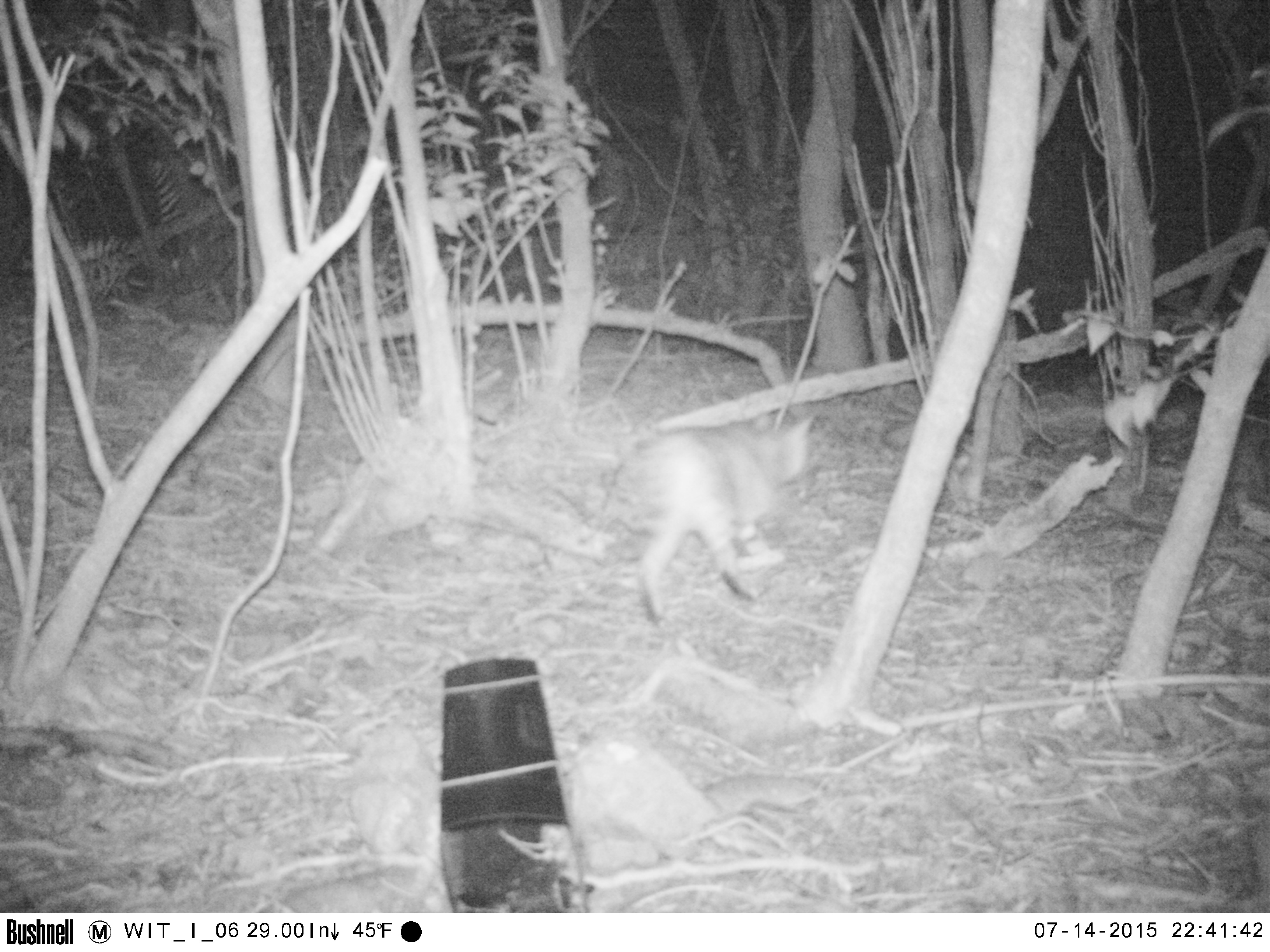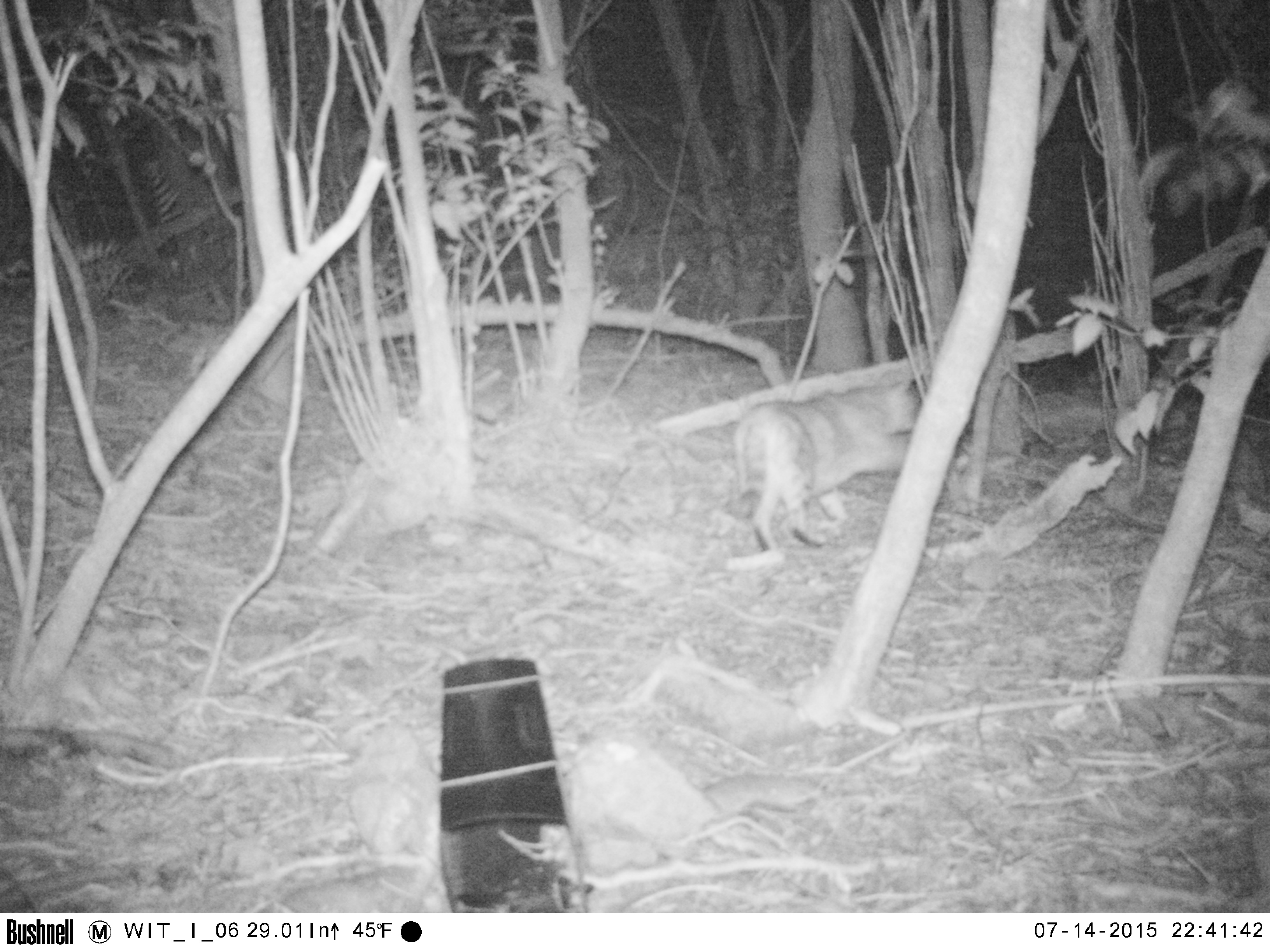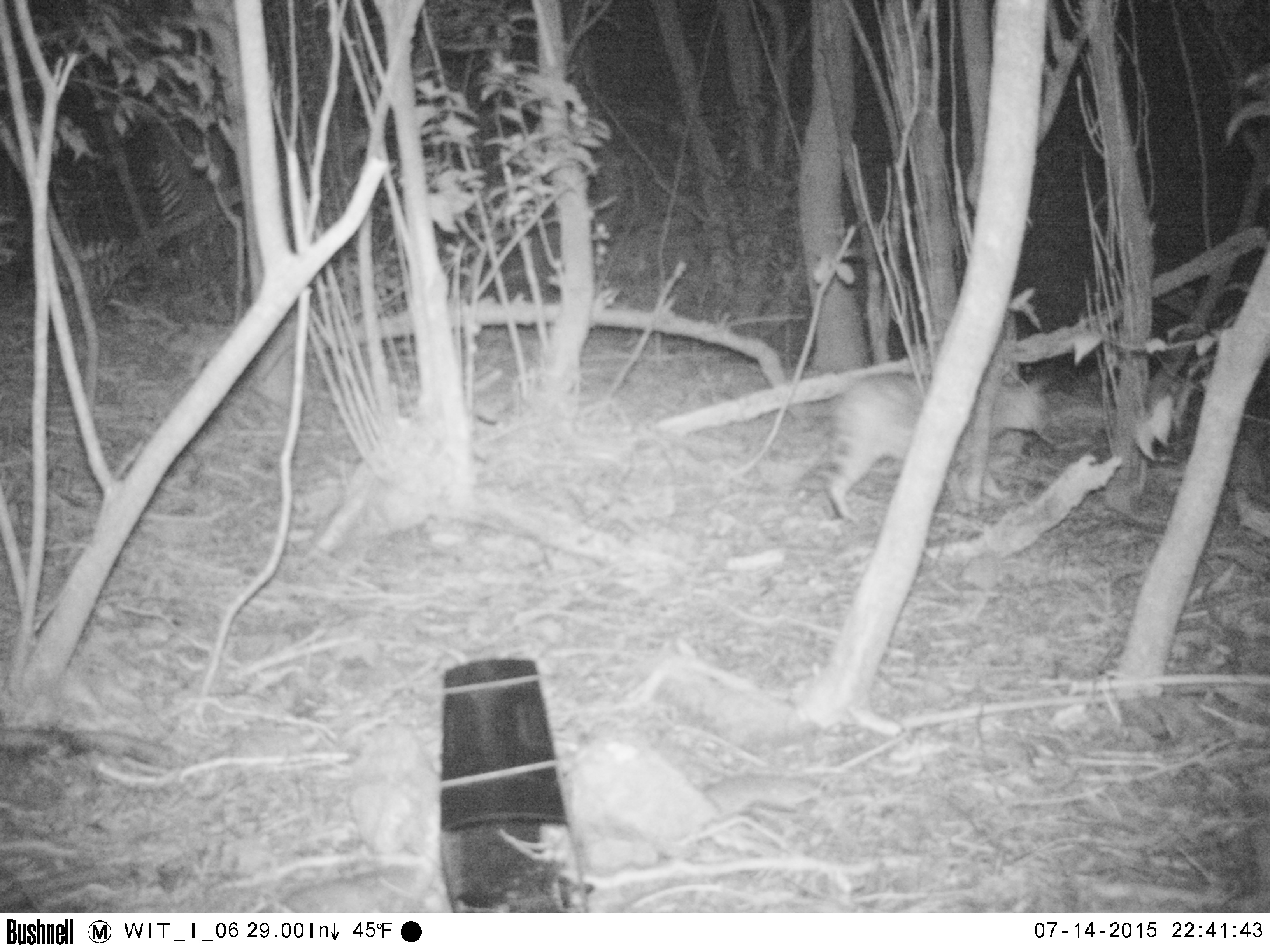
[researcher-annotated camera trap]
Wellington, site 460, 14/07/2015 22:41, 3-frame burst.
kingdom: Animalia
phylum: Chordata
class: Mammalia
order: Carnivora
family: Felidae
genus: Felis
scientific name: Felis catus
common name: cat